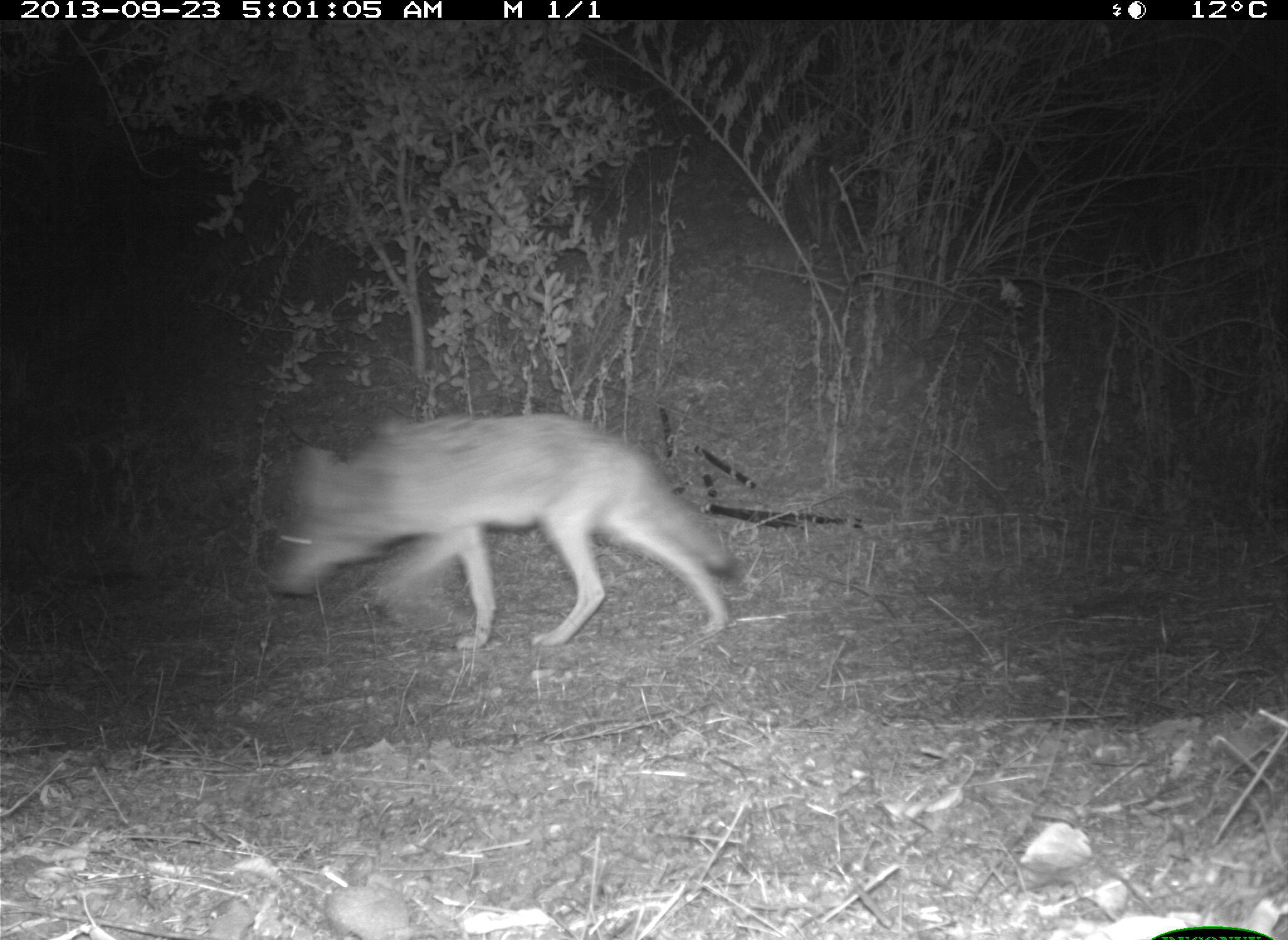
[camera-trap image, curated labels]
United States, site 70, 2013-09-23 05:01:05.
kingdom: Animalia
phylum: Chordata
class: Mammalia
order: Carnivora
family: Canidae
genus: Canis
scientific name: Canis latrans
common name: coyote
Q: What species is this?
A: Coyote (Canis latrans).